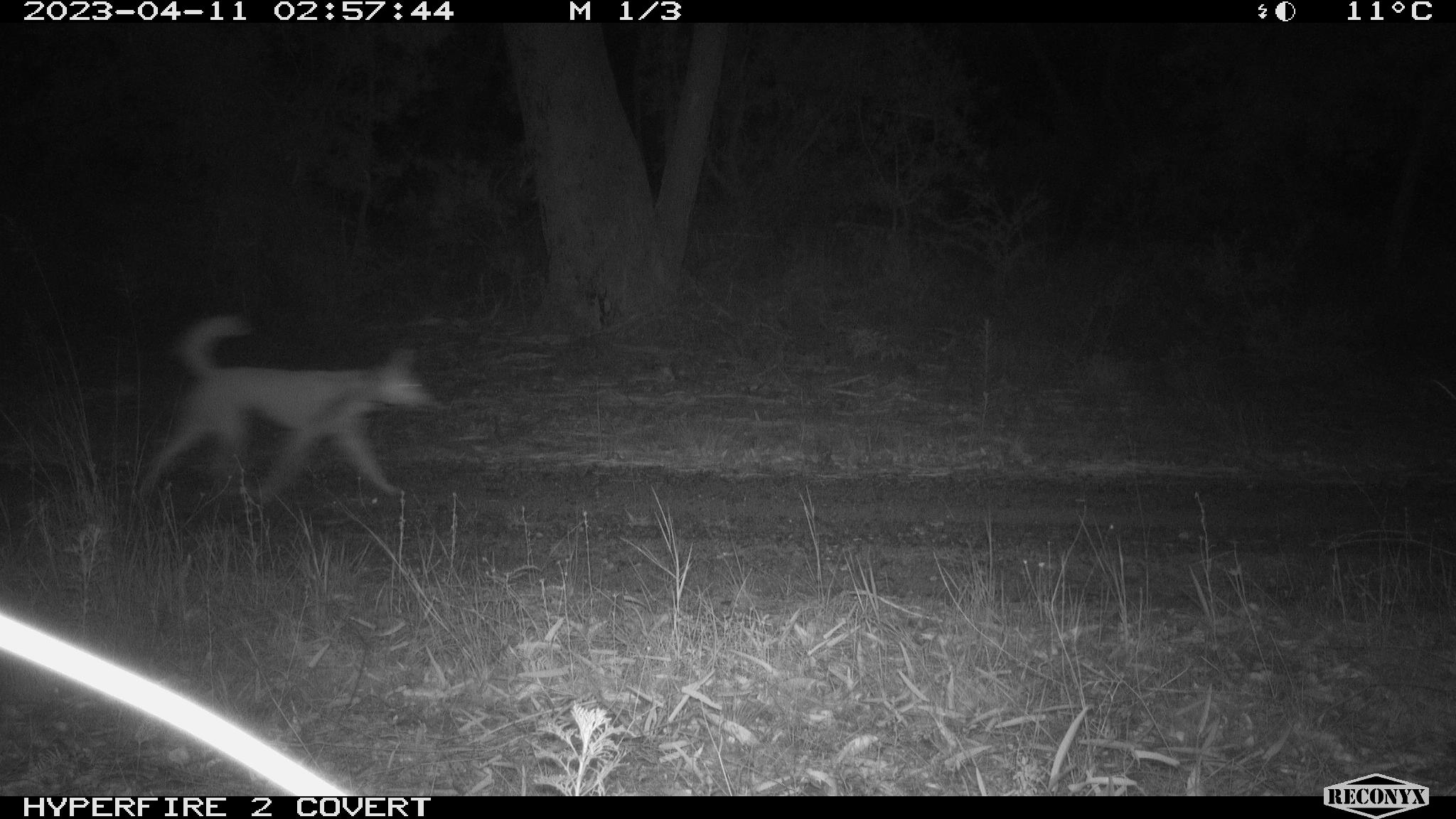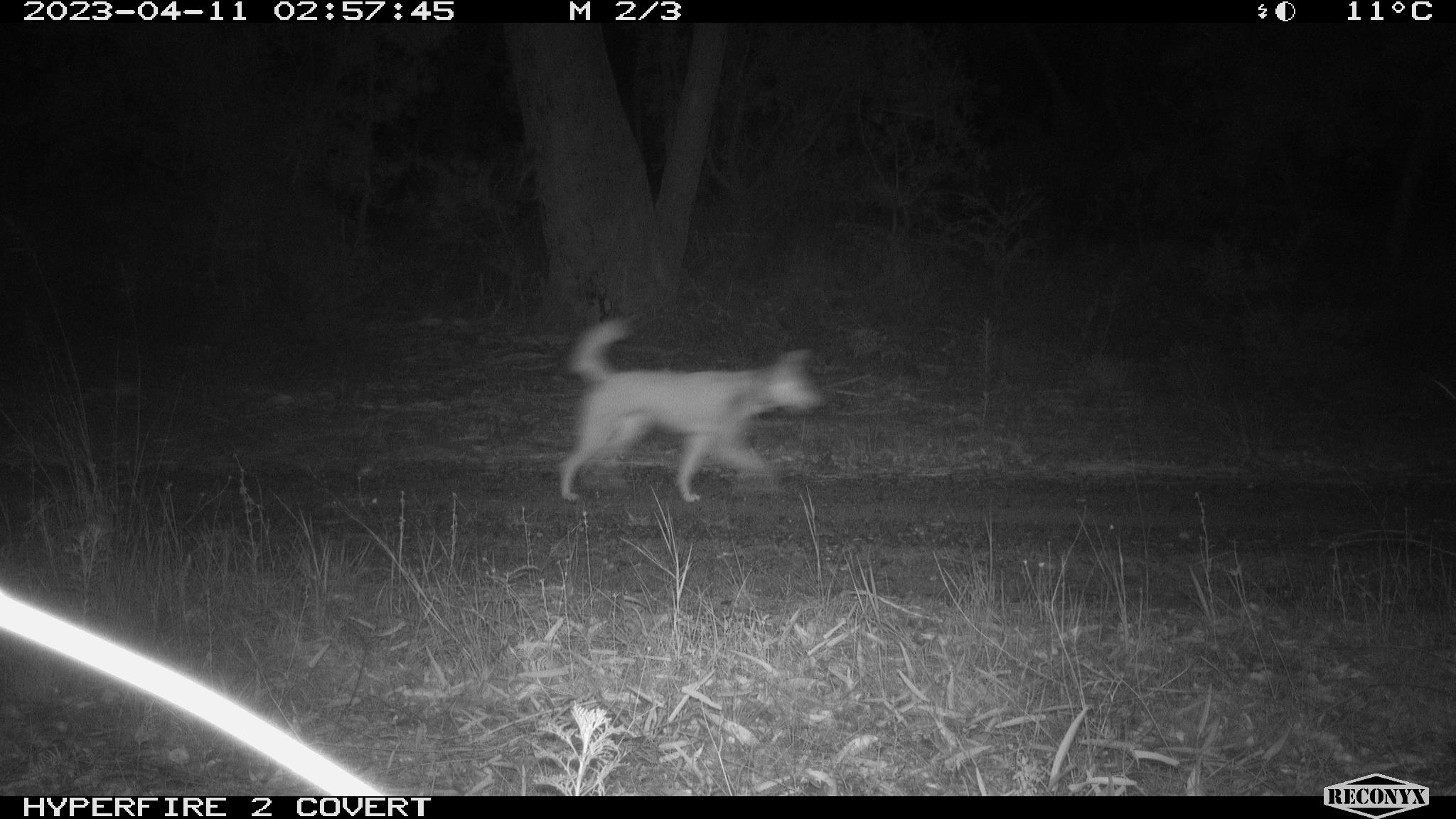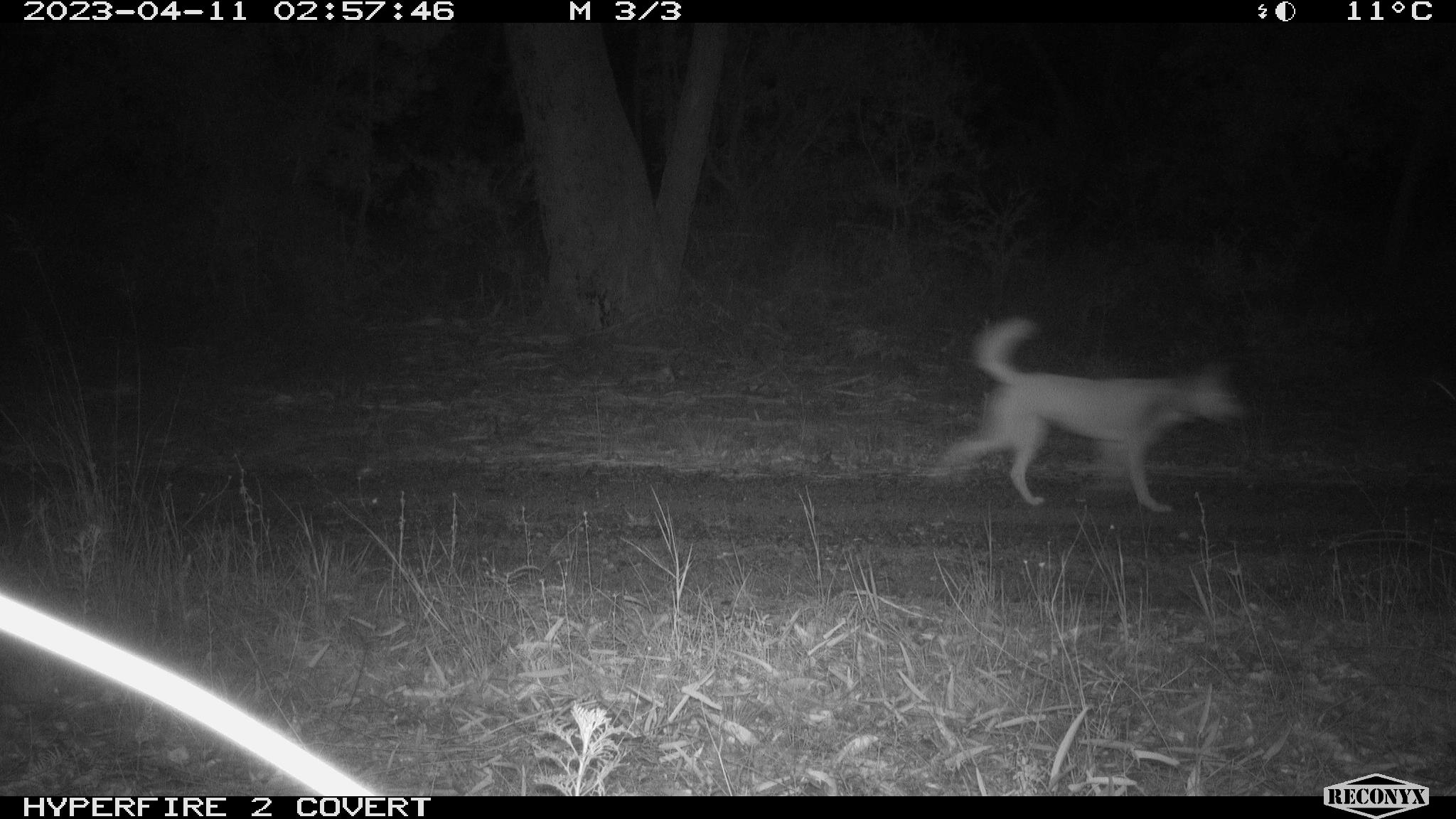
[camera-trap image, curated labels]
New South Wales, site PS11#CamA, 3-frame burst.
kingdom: Animalia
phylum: Chordata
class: Mammalia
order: Carnivora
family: Canidae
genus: Canis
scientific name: Canis familiaris dingo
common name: dingo